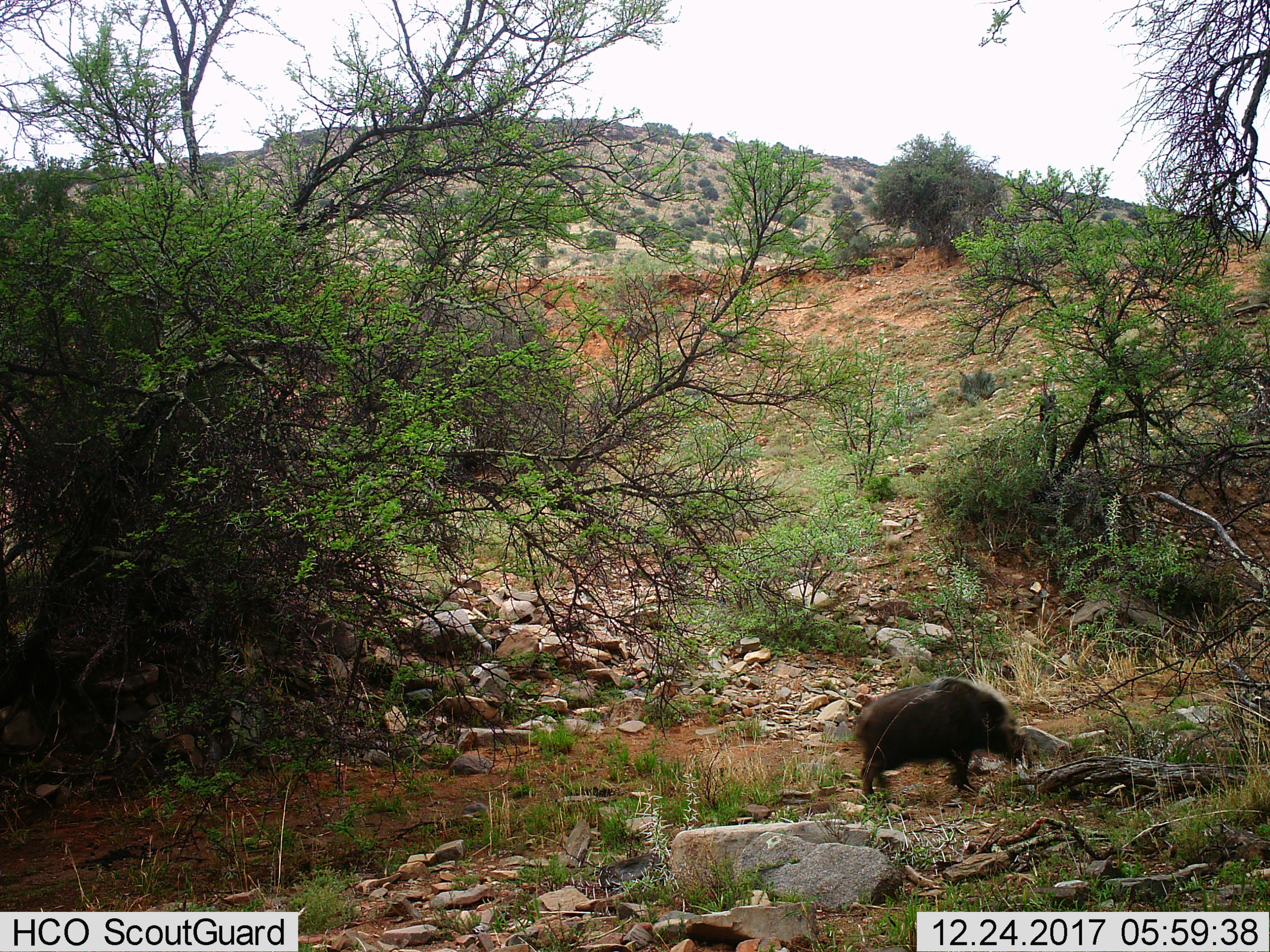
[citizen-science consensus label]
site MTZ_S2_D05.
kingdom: Animalia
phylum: Chordata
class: Mammalia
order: Artiodactyla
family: Suidae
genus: Potamochoerus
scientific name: Potamochoerus larvatus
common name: bushpig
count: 1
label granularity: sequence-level